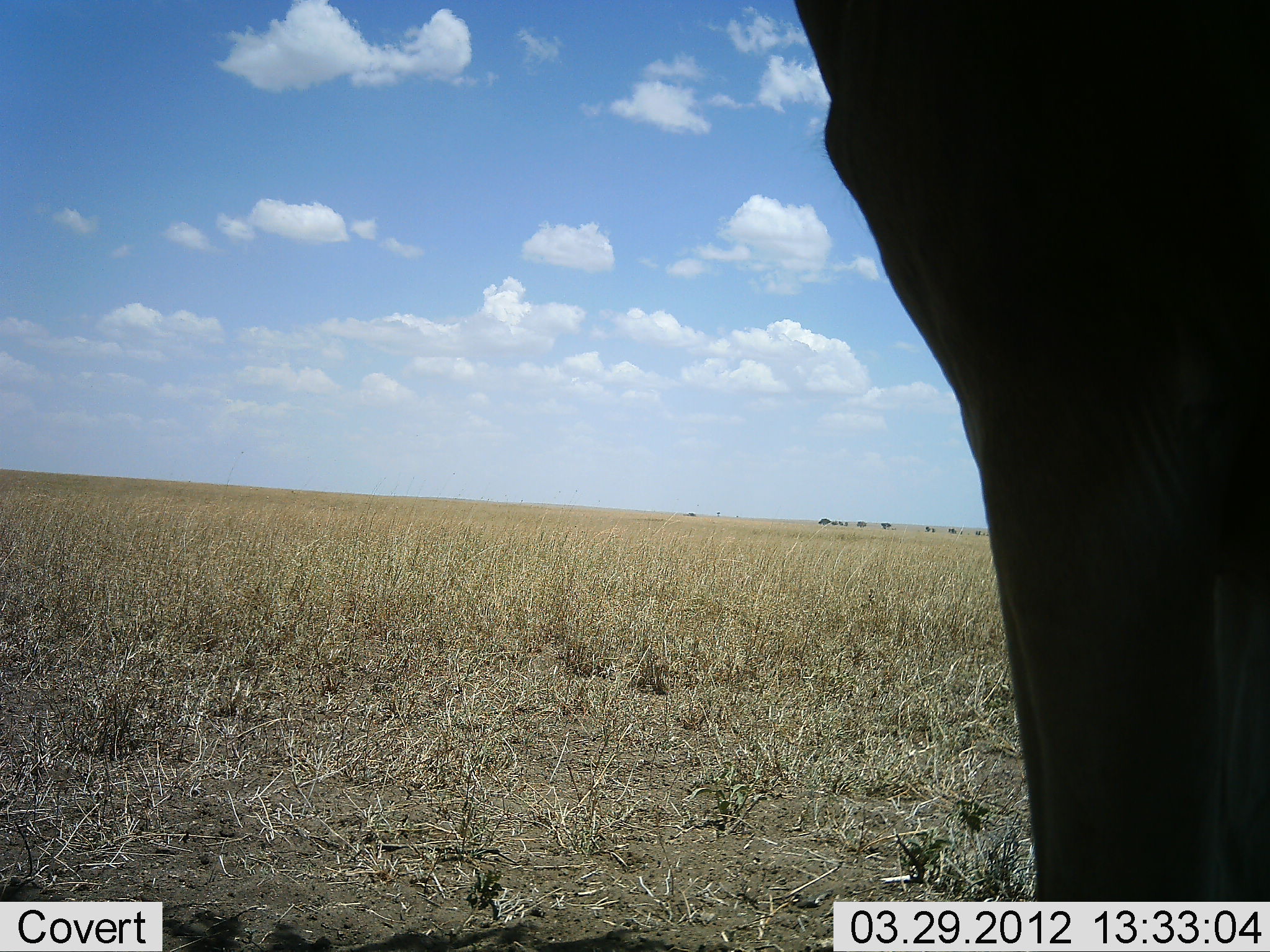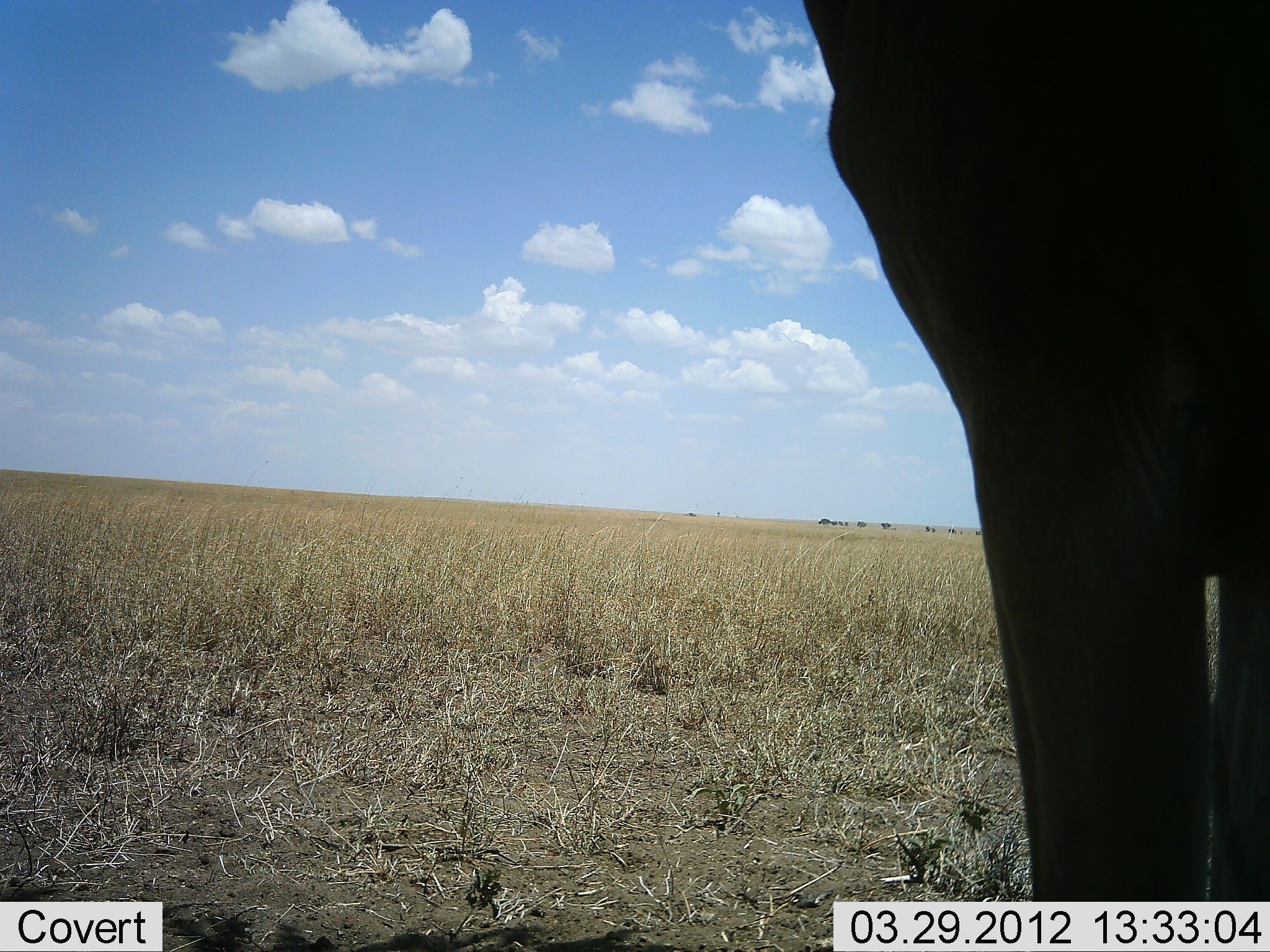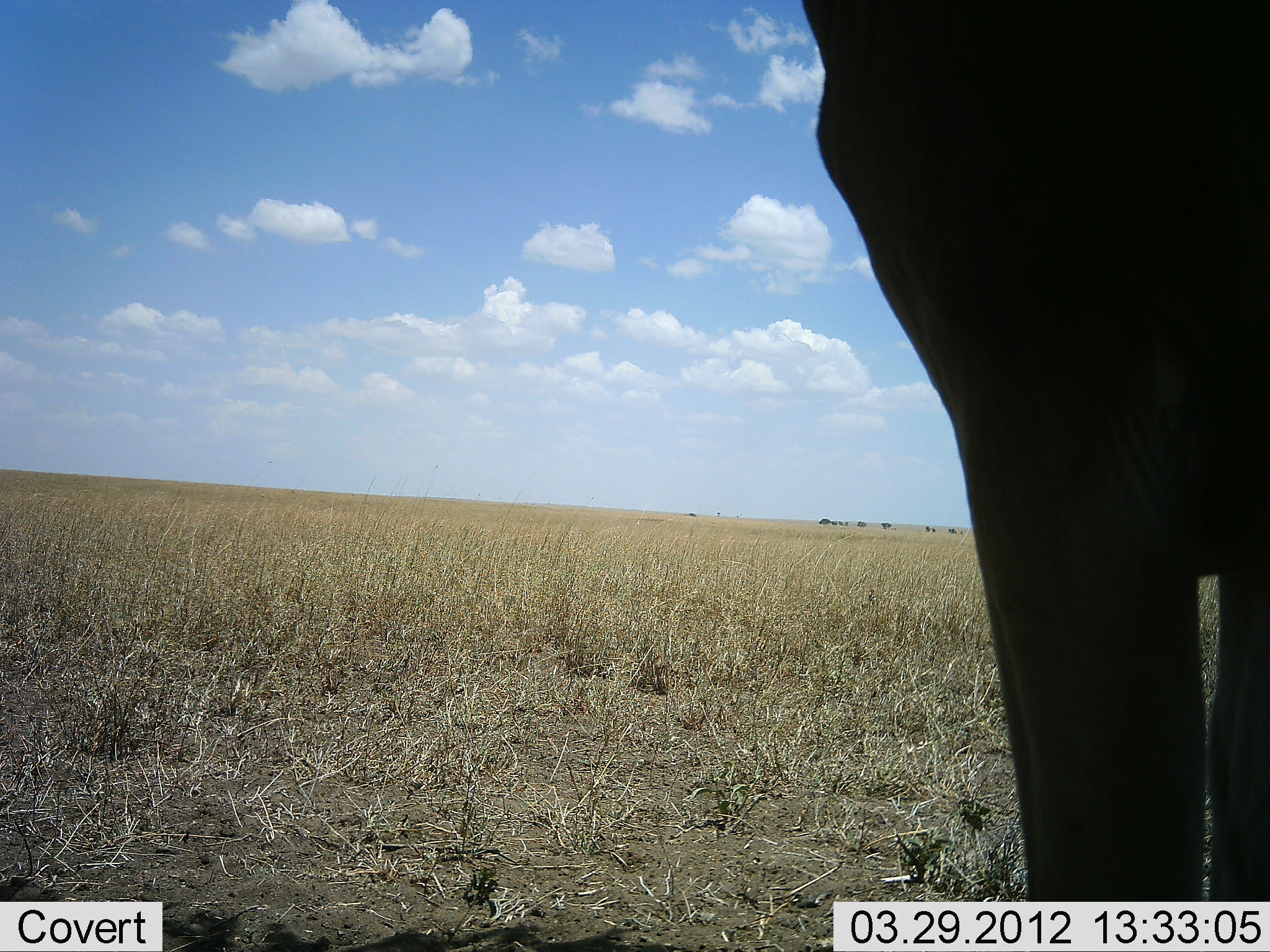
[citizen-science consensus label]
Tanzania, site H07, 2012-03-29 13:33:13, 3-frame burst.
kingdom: Animalia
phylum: Chordata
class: Mammalia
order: Artiodactyla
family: Bovidae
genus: Alcelaphus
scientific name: Alcelaphus buselaphus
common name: hartebeest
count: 1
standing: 100%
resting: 0%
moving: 0%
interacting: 0%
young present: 0%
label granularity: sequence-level